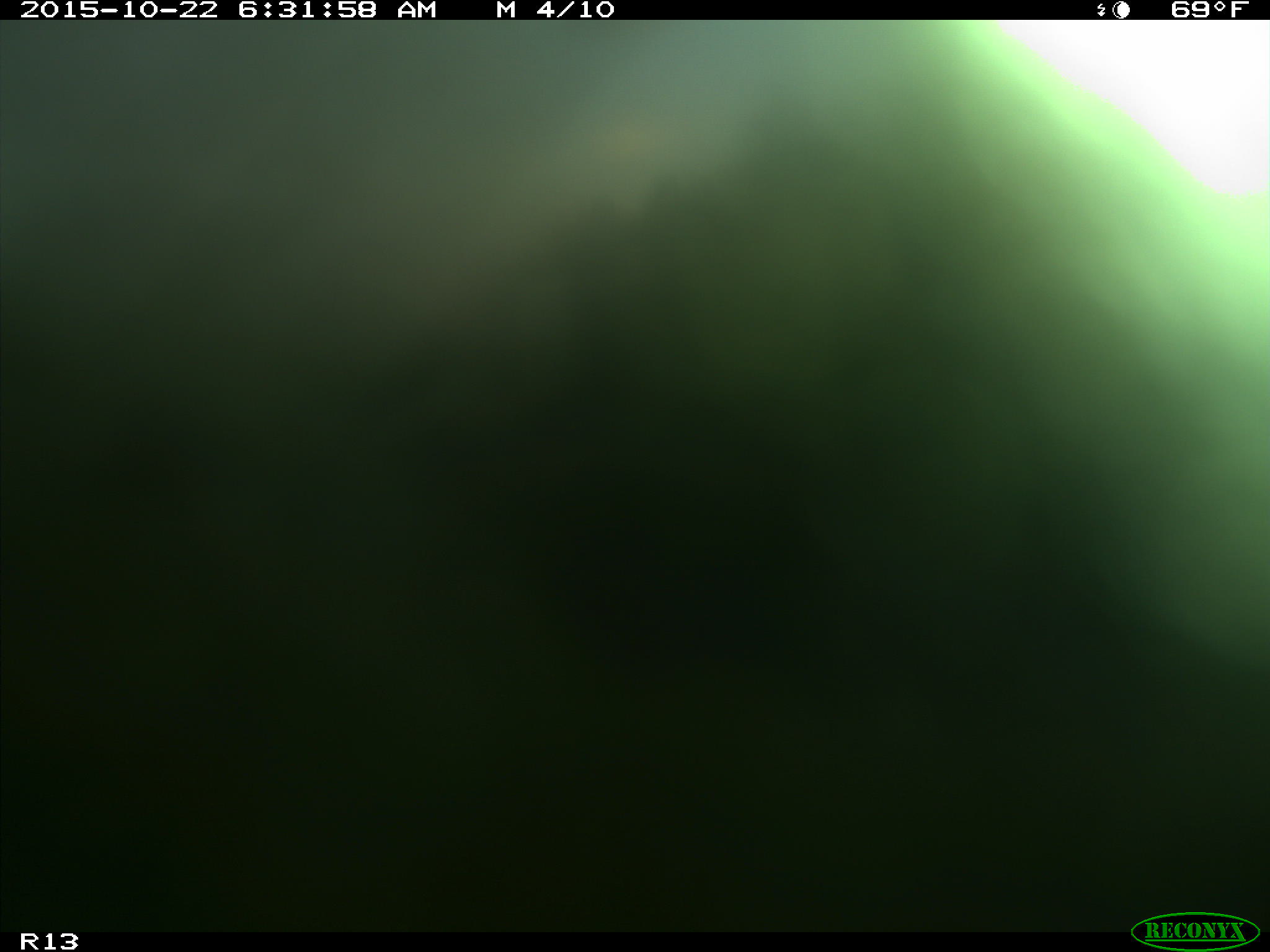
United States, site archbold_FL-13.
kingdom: Animalia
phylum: Chordata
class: Mammalia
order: Artiodactyla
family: Bovidae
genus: Bos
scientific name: Bos taurus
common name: domestic cow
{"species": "Bos taurus (domestic cow)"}